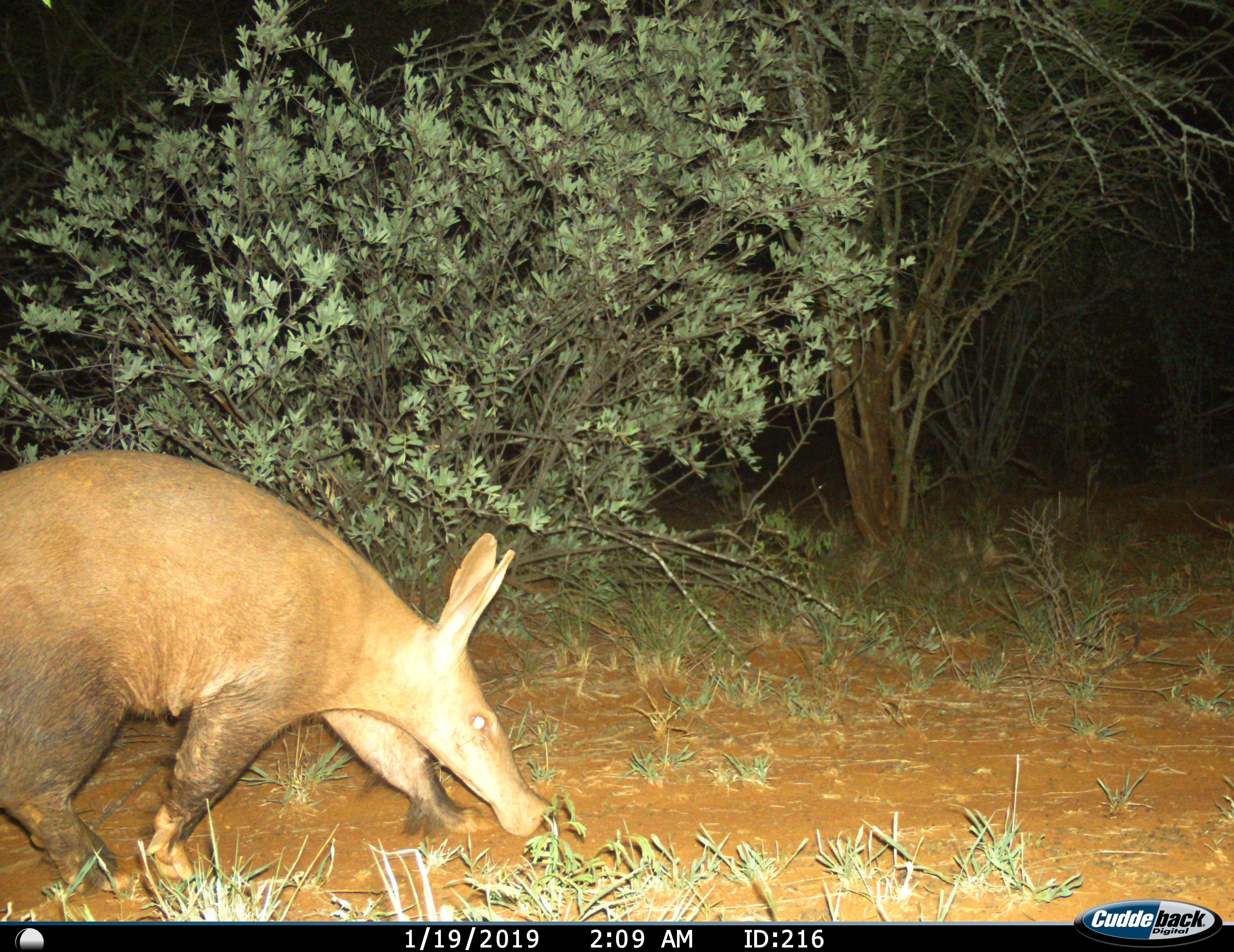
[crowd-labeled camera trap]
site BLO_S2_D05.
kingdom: Animalia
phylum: Chordata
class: Mammalia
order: Tubulidentata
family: Orycteropodidae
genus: Orycteropus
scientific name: Orycteropus afer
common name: aardvark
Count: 1.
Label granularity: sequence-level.